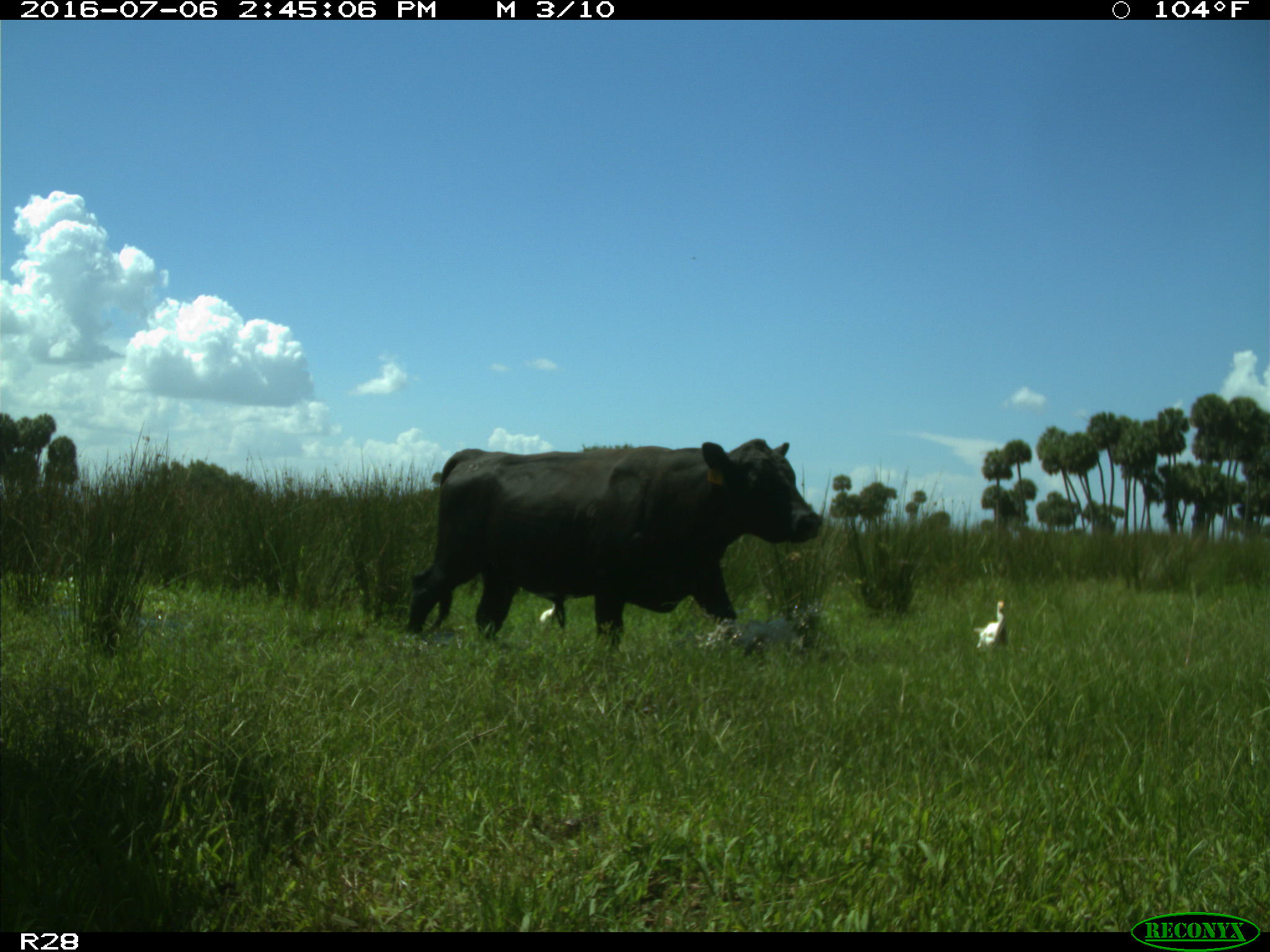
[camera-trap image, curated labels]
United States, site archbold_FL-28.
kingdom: Animalia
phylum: Chordata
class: Mammalia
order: Artiodactyla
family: Bovidae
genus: Bos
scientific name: Bos taurus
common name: domestic cow